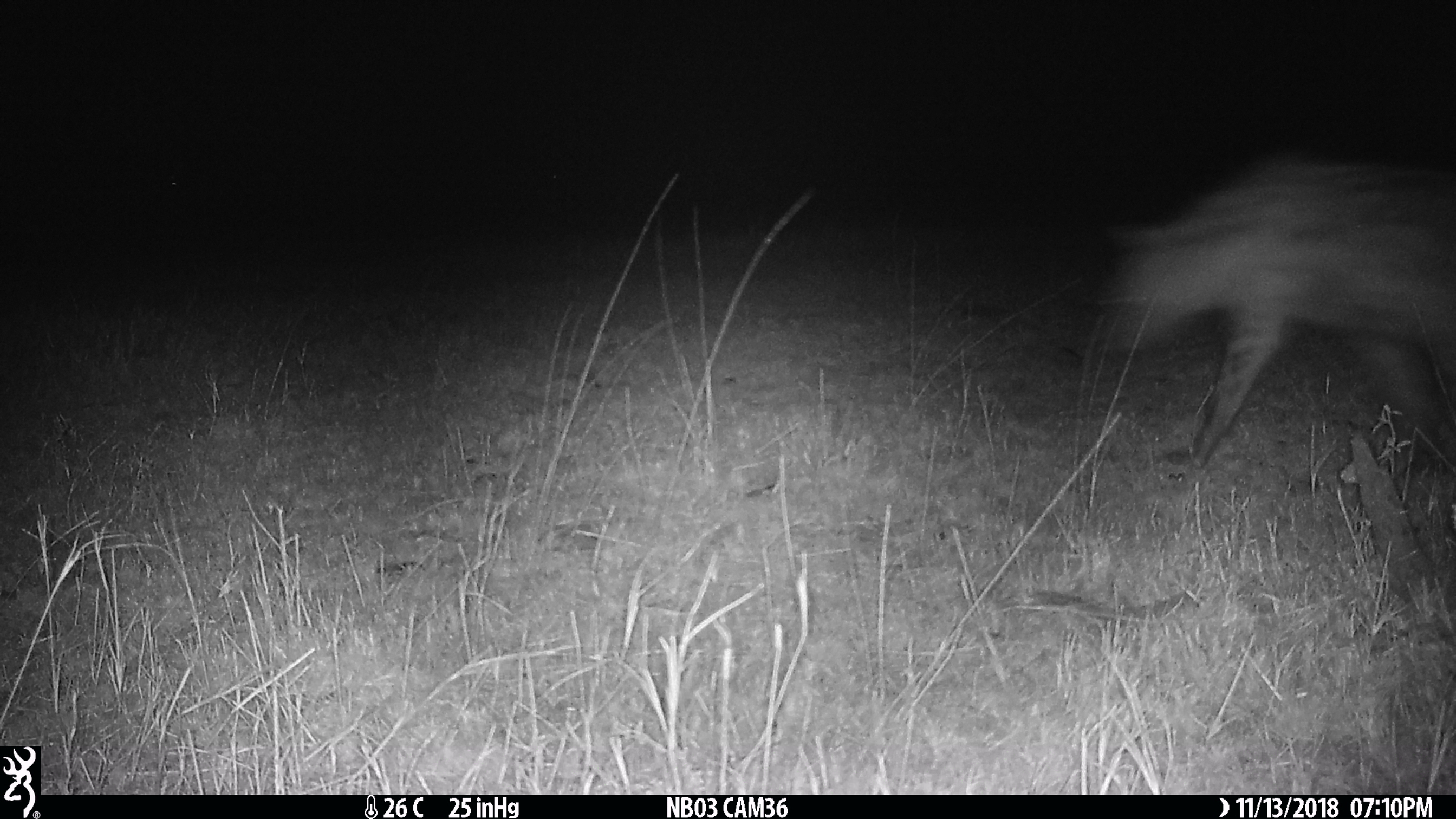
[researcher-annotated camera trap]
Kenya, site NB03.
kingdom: Animalia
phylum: Chordata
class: Mammalia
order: Carnivora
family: Hyaenidae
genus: Crocuta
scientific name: Crocuta crocuta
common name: spotted hyena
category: hyena spotted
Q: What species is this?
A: Hyena spotted (spotted hyena) (Crocuta crocuta).